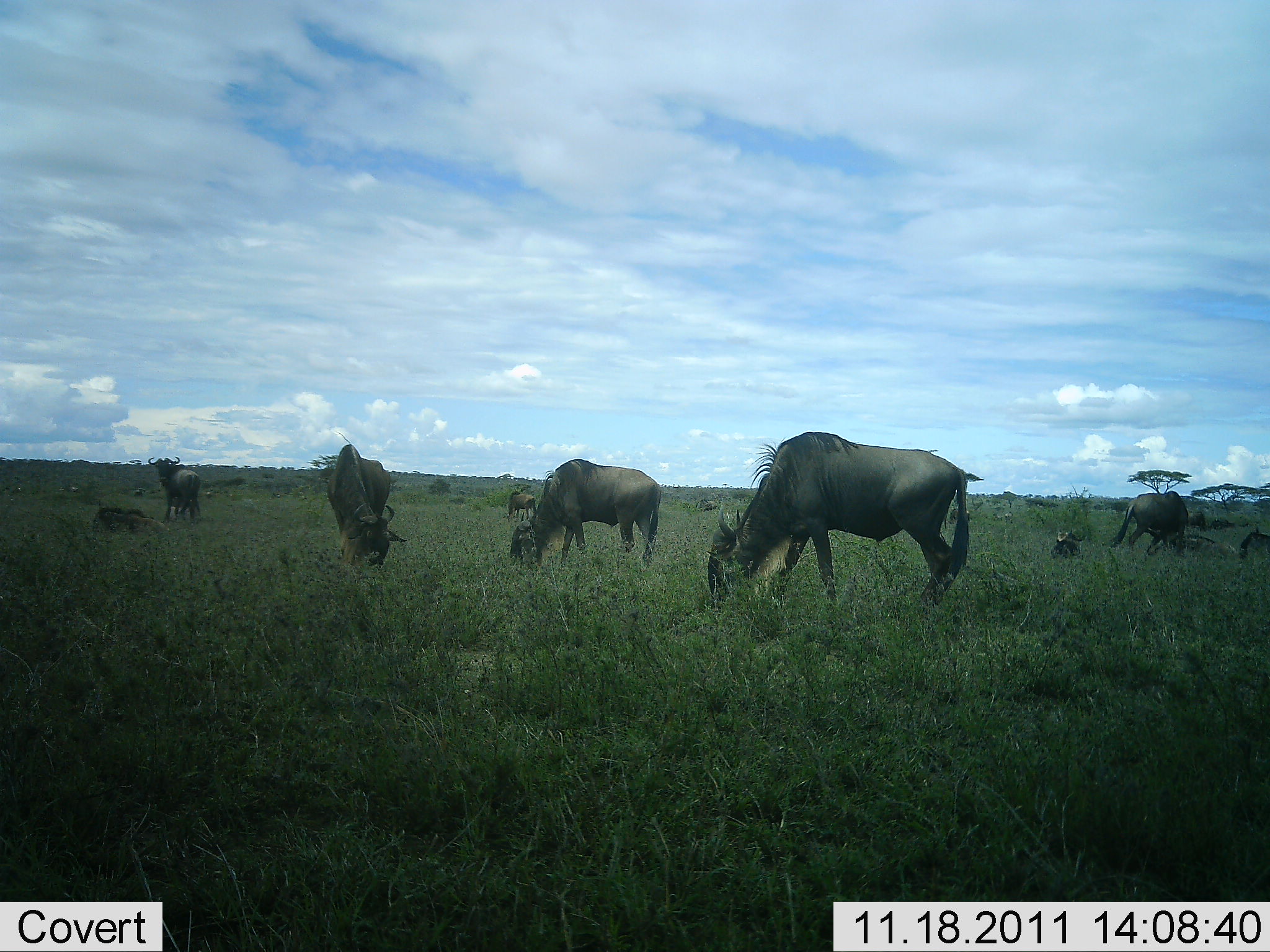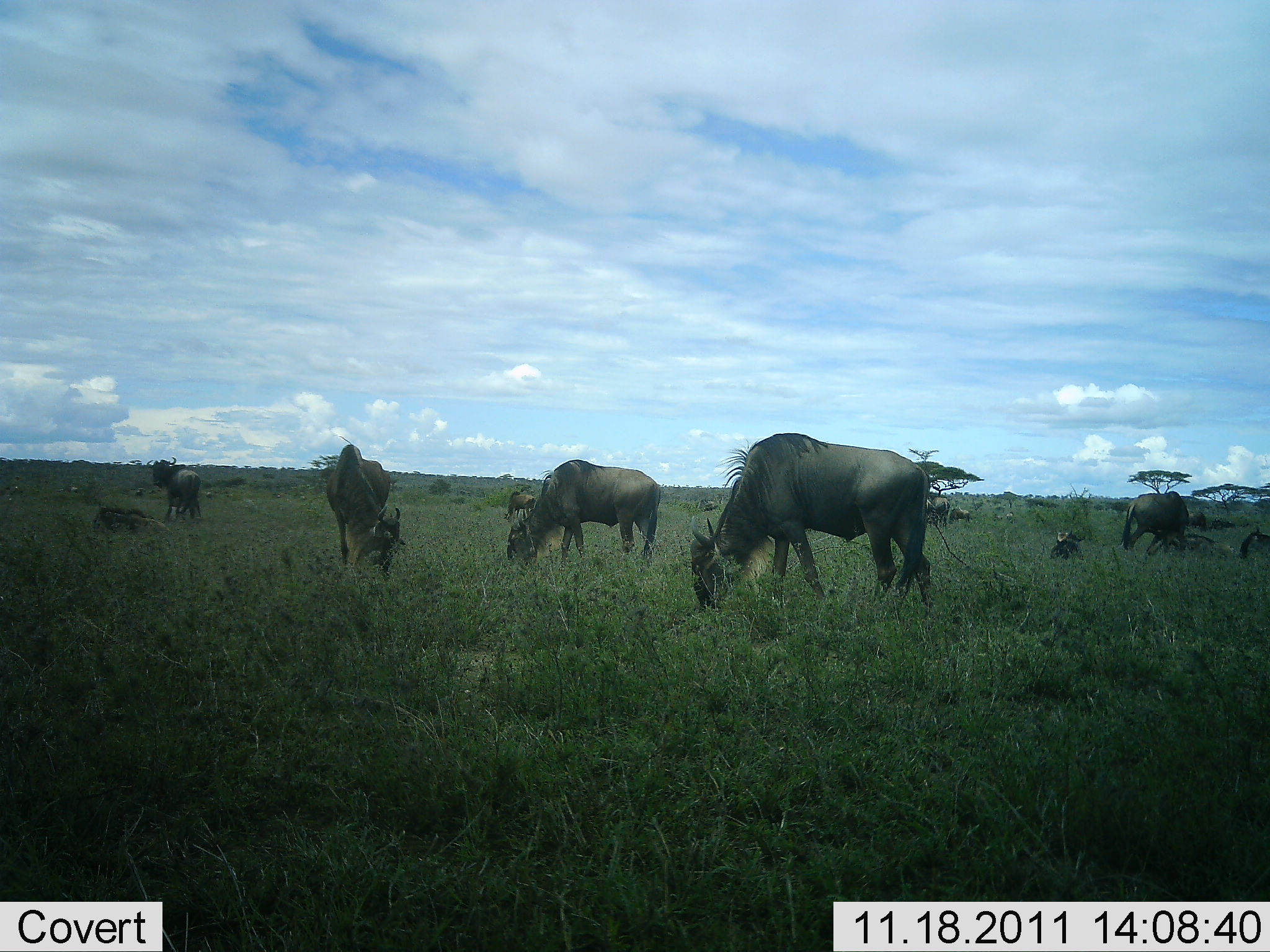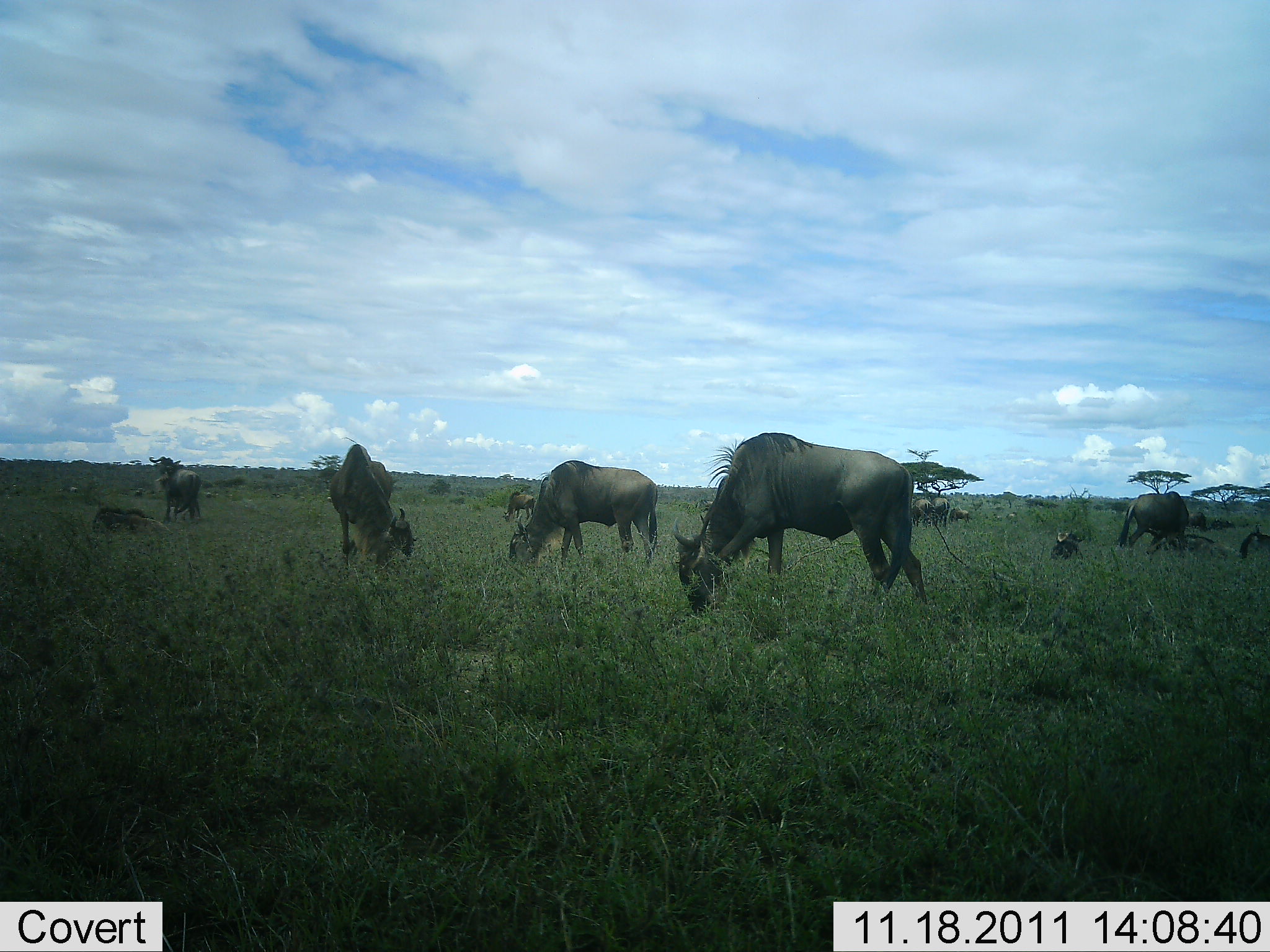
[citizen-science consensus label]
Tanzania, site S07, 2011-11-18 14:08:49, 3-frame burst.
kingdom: Animalia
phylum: Chordata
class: Mammalia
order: Artiodactyla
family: Bovidae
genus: Connochaetes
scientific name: Connochaetes taurinus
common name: blue wildebeest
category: wildebeest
Wildebeest (blue wildebeest) (Connochaetes taurinus), count 9. Behavior (volunteer vote fractions): standing 54%, resting 15%, moving 8%, interacting 0%. Young present (vote fraction): 0%. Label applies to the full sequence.